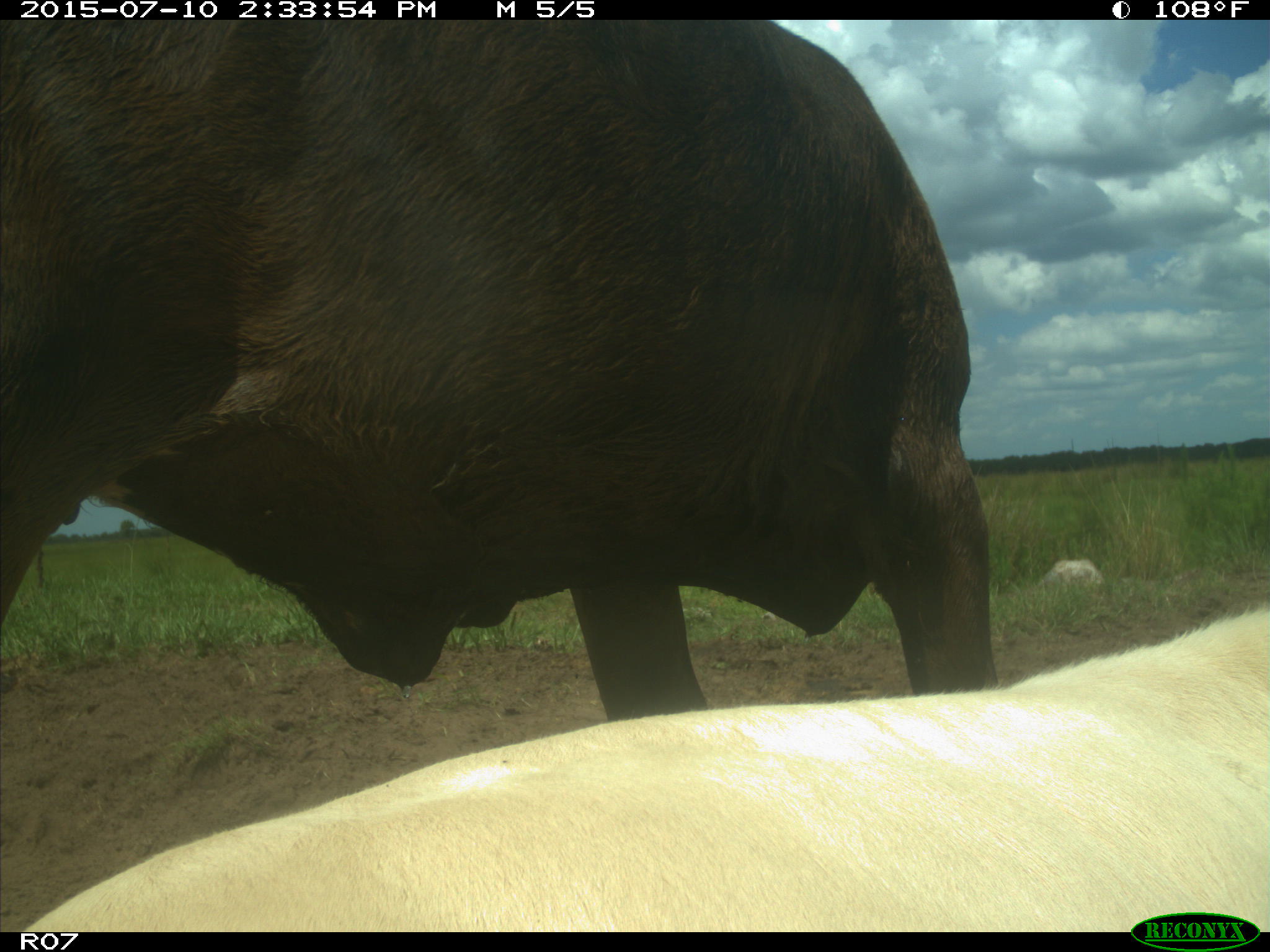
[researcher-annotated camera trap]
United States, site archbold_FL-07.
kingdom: Animalia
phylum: Chordata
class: Mammalia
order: Artiodactyla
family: Bovidae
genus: Bos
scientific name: Bos taurus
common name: domestic cow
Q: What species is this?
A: Bos taurus (domestic cow).